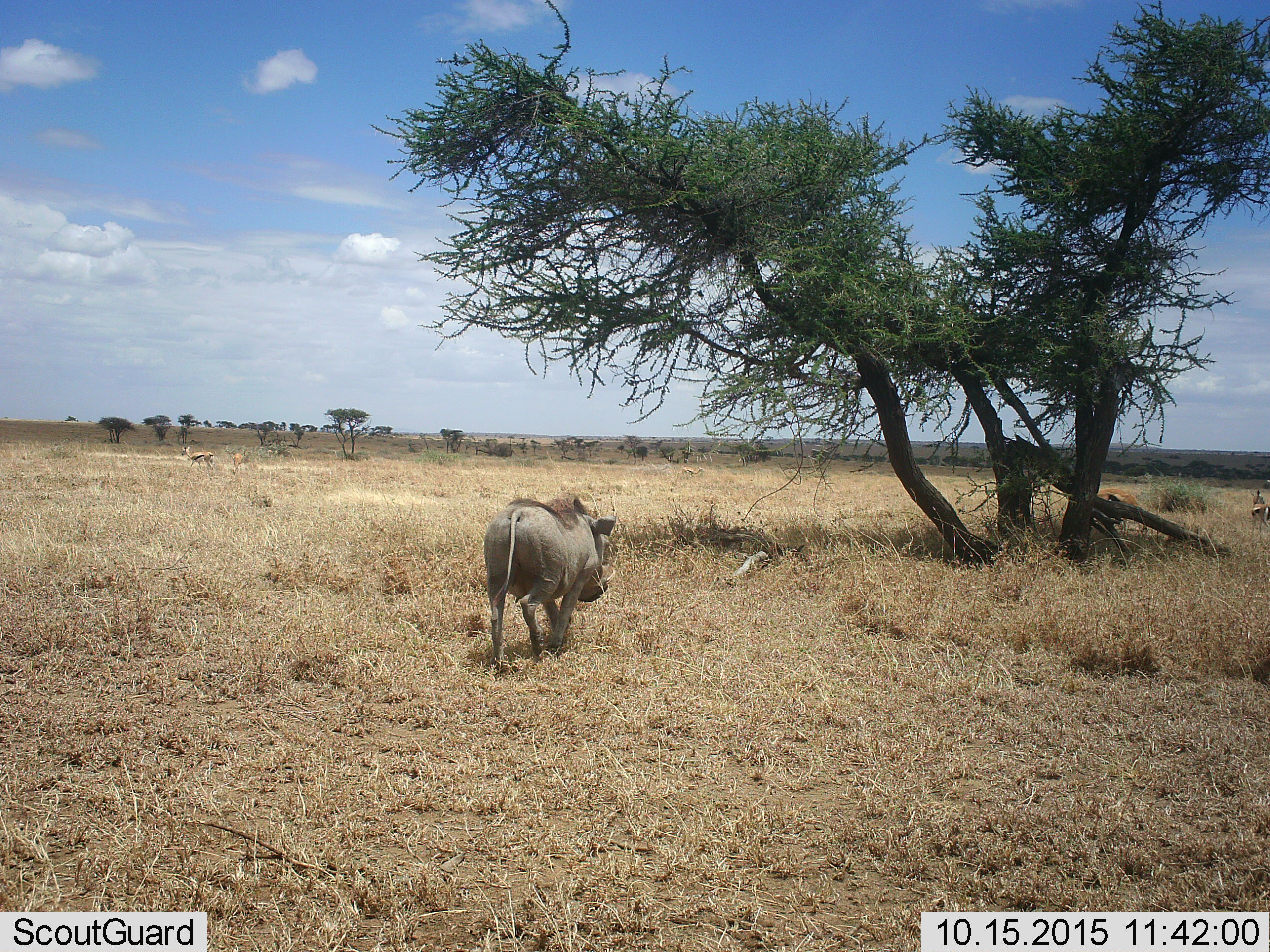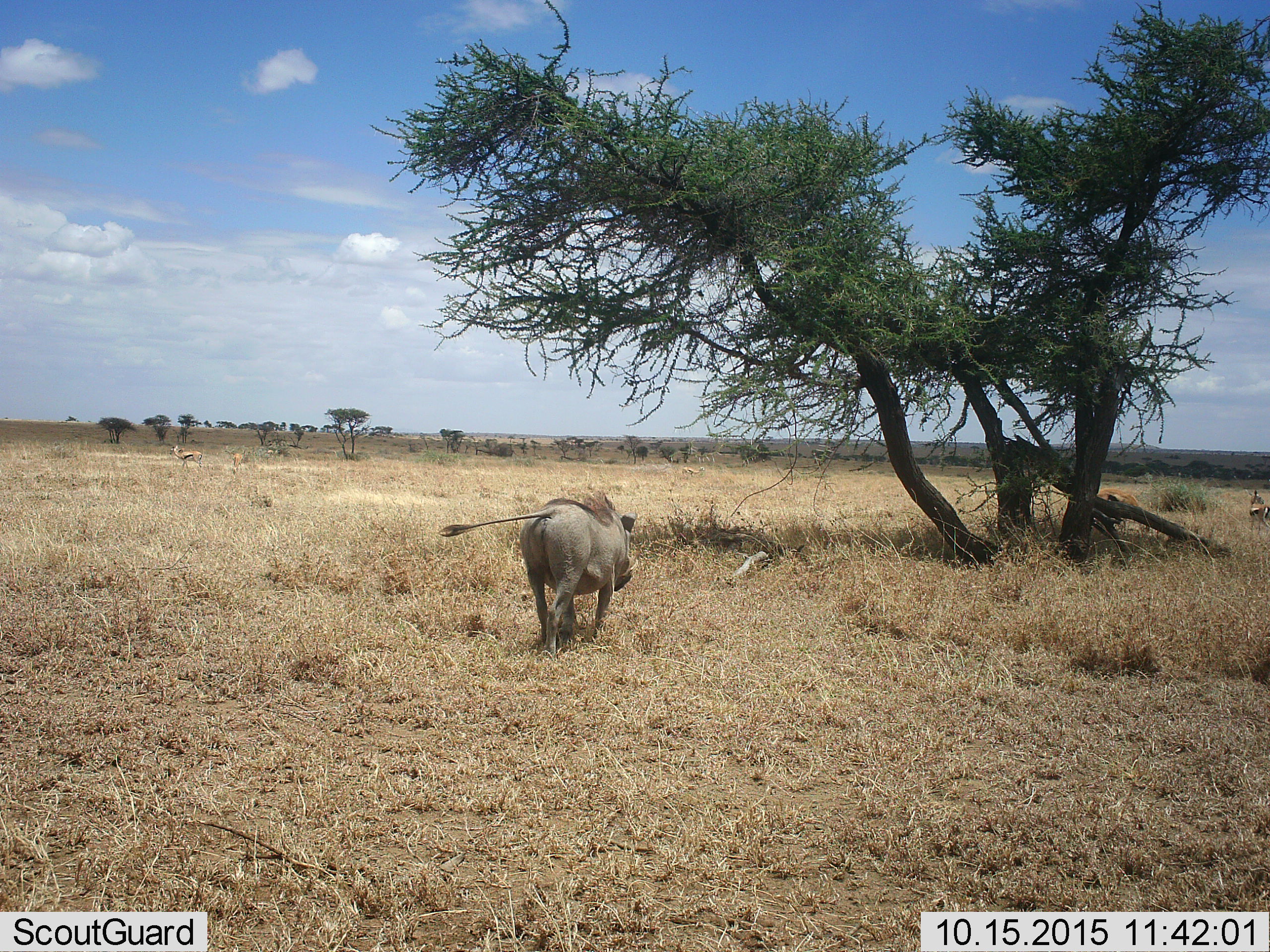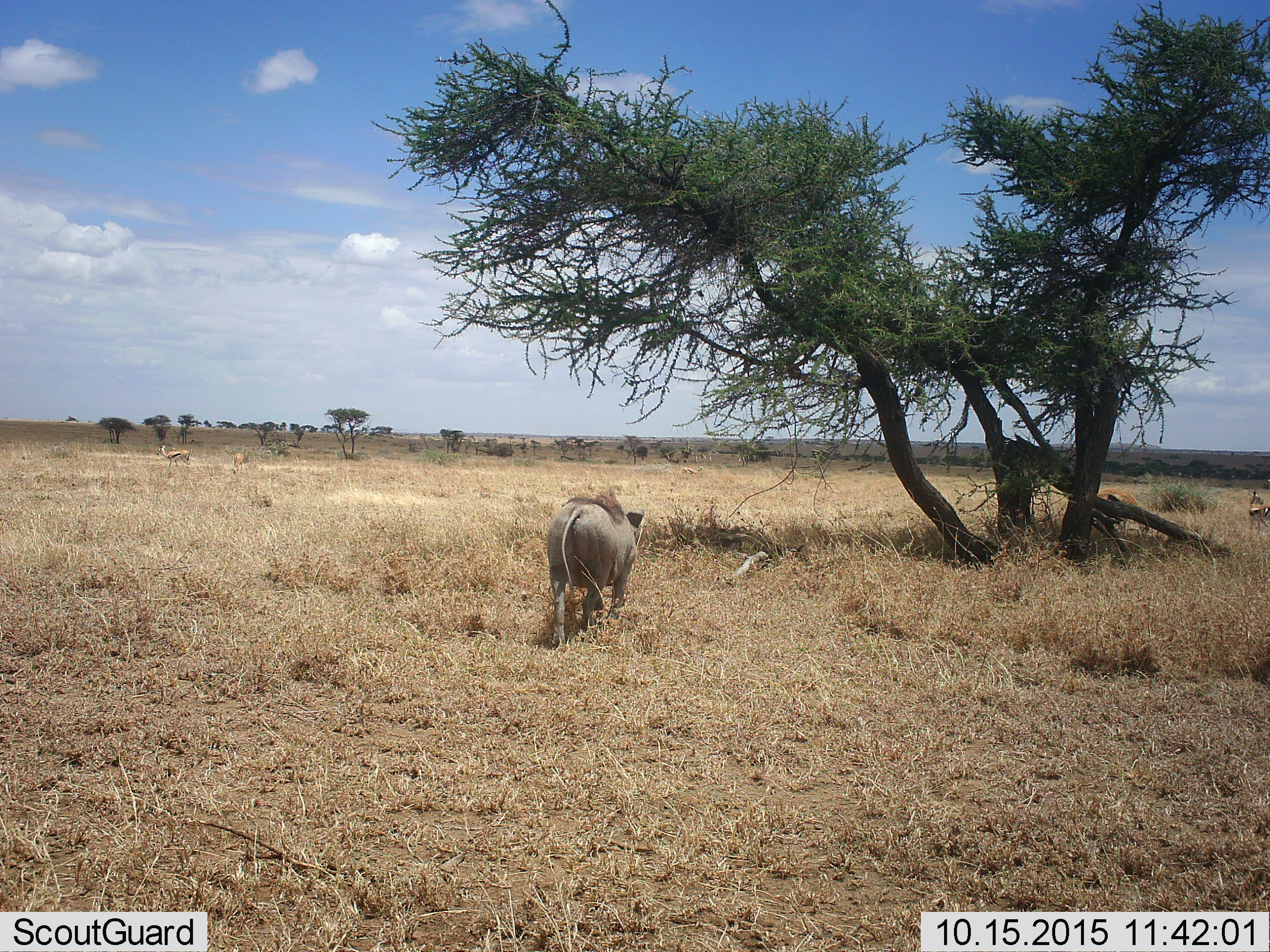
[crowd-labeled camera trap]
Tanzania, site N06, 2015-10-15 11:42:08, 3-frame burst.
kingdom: Animalia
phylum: Chordata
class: Mammalia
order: Artiodactyla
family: Bovidae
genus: Eudorcas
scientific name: Eudorcas thomsonii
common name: thomson's gazelle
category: gazellethomsons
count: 5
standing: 100%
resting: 0%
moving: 86%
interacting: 0%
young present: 14%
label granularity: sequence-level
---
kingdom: Animalia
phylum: Chordata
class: Mammalia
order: Artiodactyla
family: Suidae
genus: Phacochoerus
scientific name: Phacochoerus africanus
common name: warthog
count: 1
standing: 0%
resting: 0%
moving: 100%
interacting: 0%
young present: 0%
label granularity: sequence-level